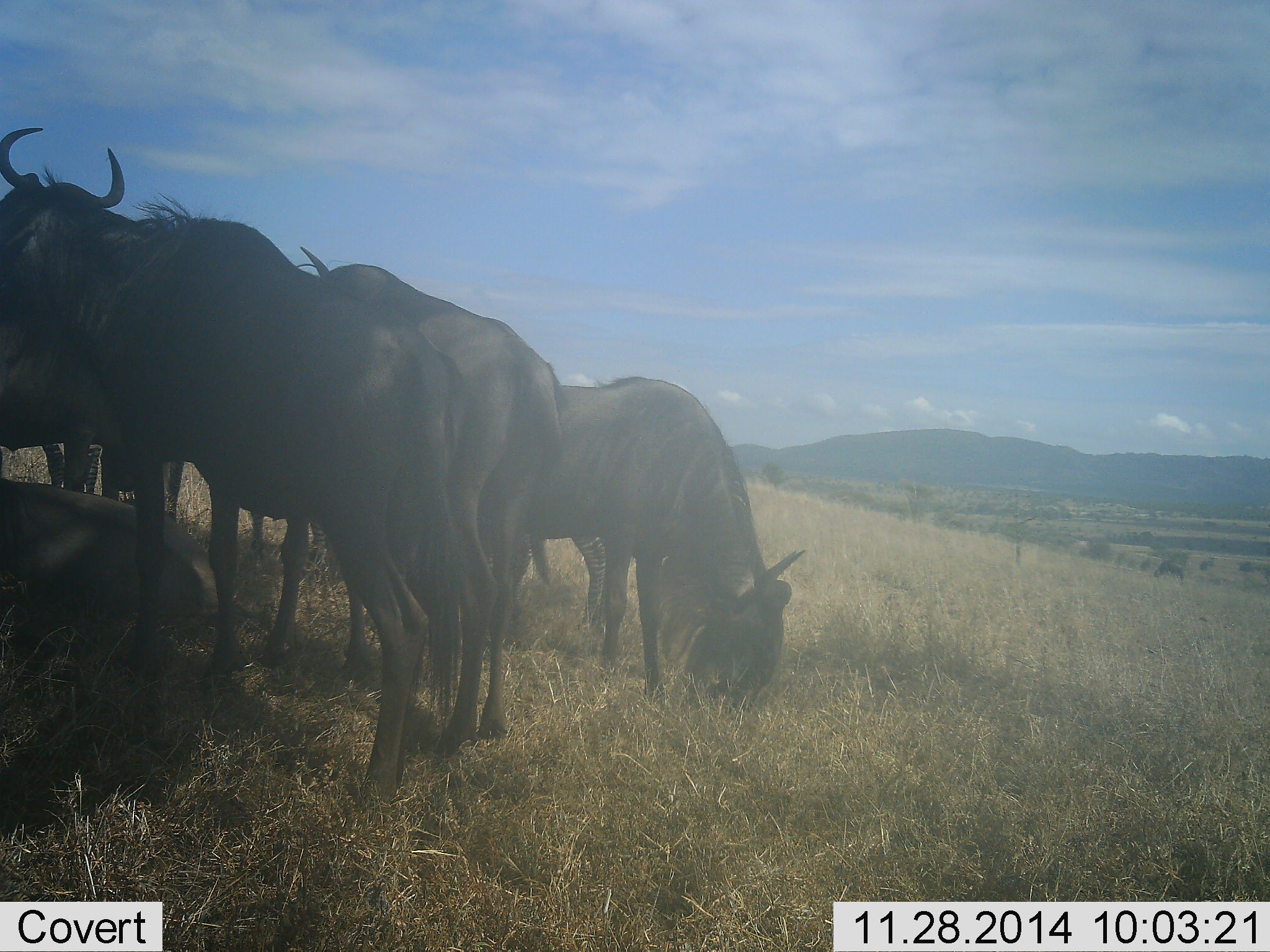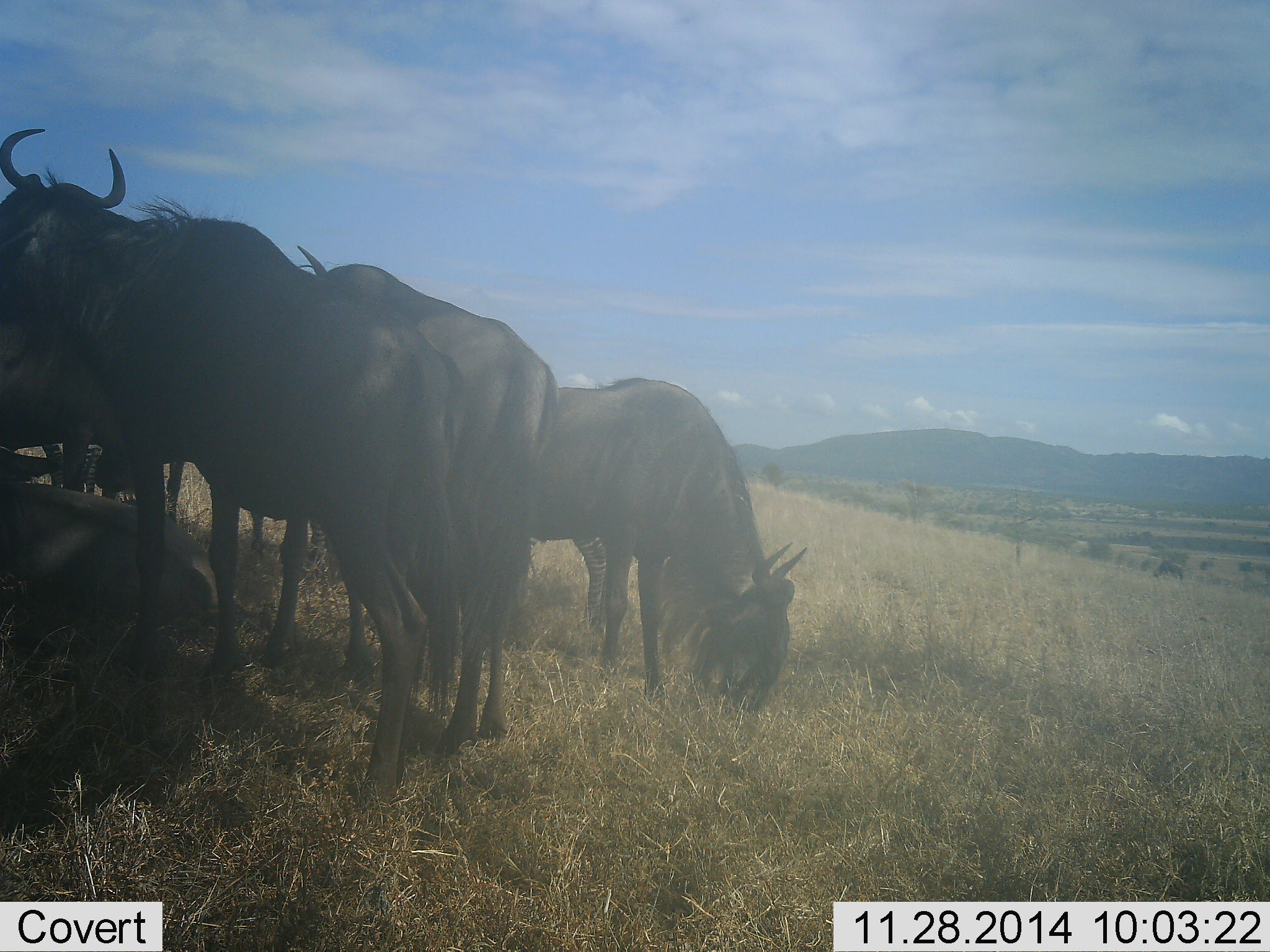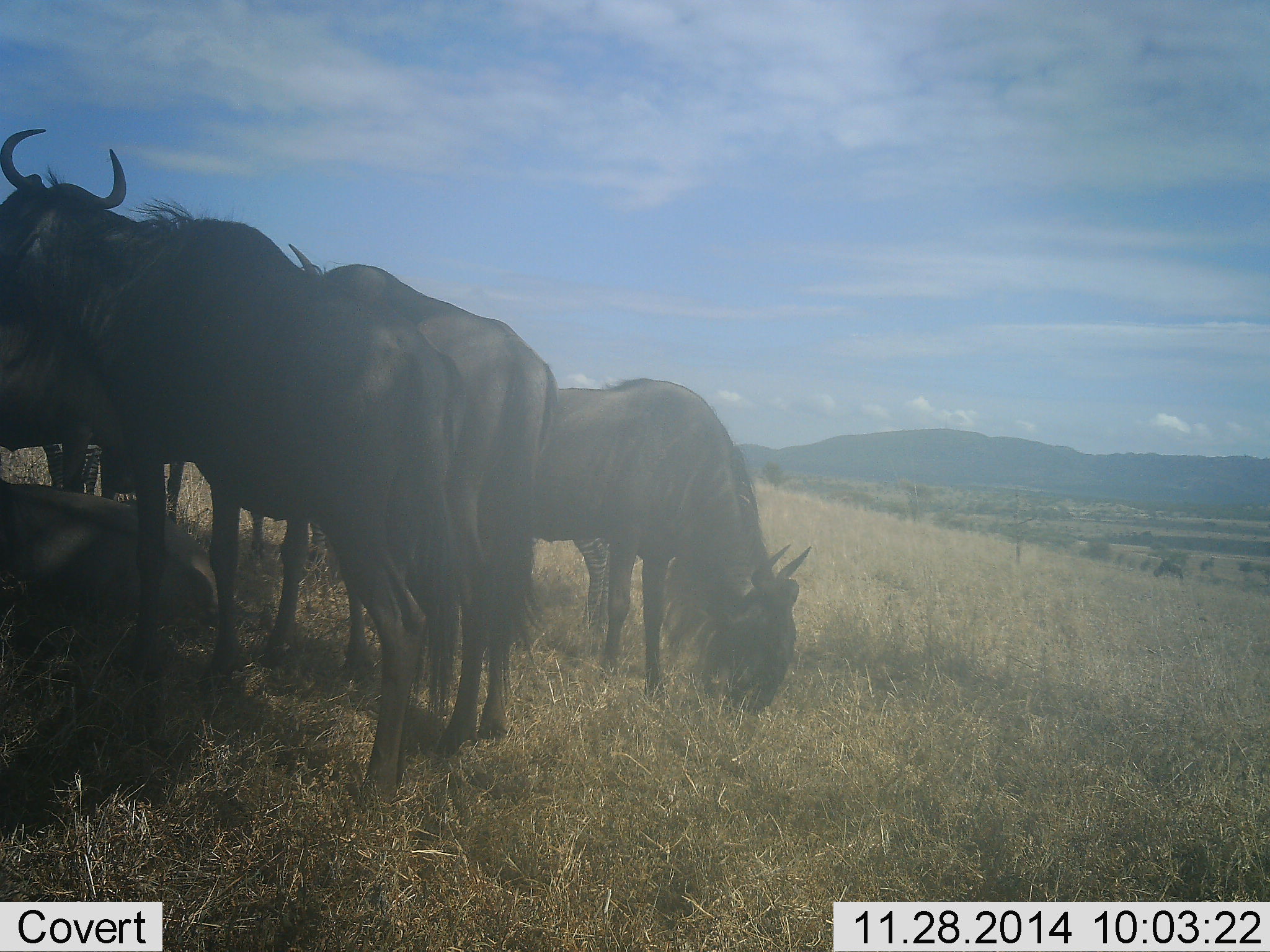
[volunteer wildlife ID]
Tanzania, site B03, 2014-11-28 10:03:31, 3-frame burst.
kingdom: Animalia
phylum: Chordata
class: Mammalia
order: Artiodactyla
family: Bovidae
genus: Connochaetes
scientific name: Connochaetes taurinus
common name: blue wildebeest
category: wildebeest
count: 5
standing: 60%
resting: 70%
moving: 0%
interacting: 20%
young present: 0%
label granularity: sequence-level